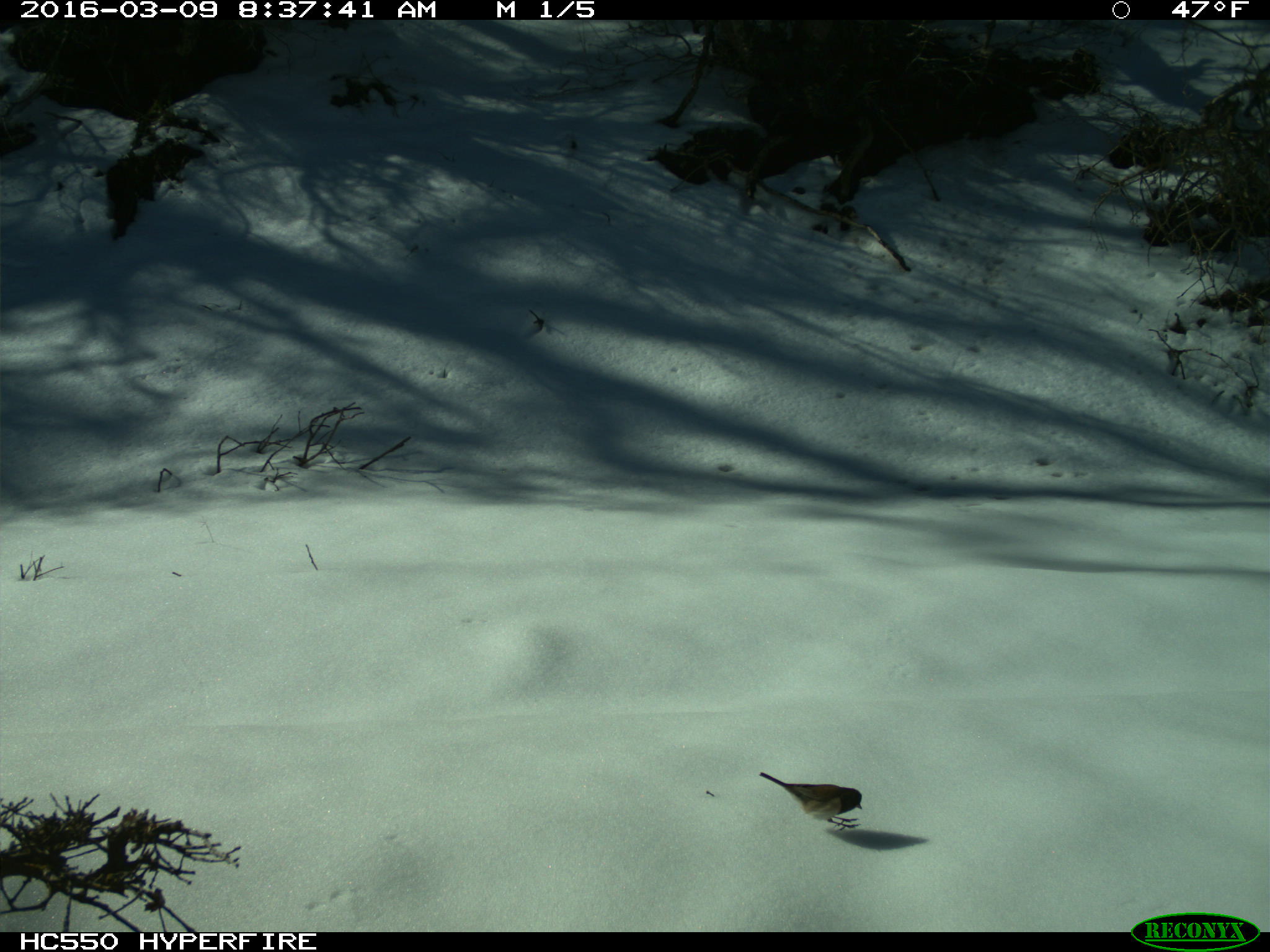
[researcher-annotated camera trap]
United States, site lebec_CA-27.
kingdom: Animalia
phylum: Chordata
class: Aves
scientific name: Aves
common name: birds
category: unidentified bird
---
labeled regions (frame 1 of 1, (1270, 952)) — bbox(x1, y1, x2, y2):
animal: bbox(758, 771, 863, 832)